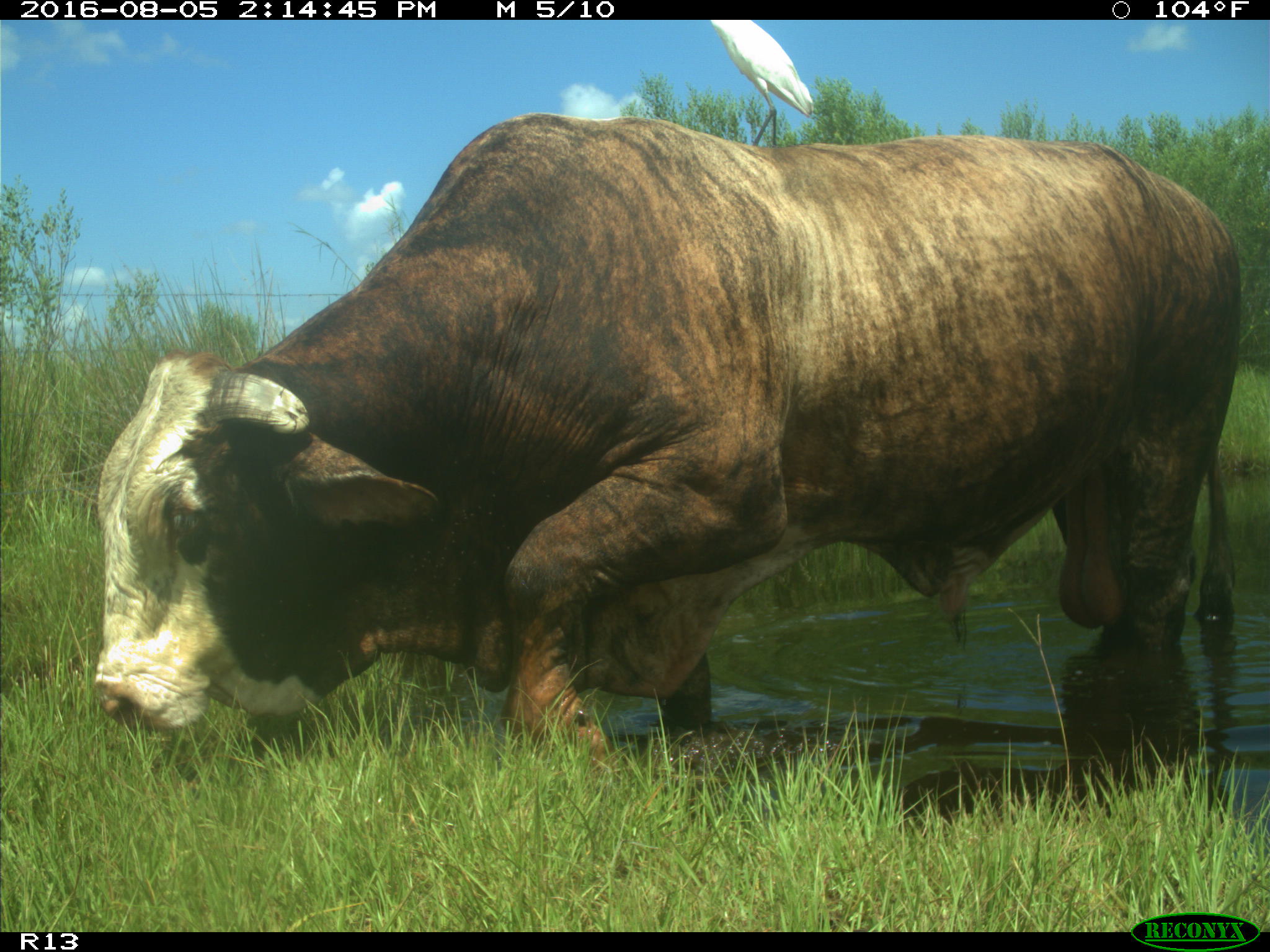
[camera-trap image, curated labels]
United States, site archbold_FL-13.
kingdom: Animalia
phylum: Chordata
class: Mammalia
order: Artiodactyla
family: Bovidae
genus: Bos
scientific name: Bos taurus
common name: domestic cow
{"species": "Bos taurus (domestic cow)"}